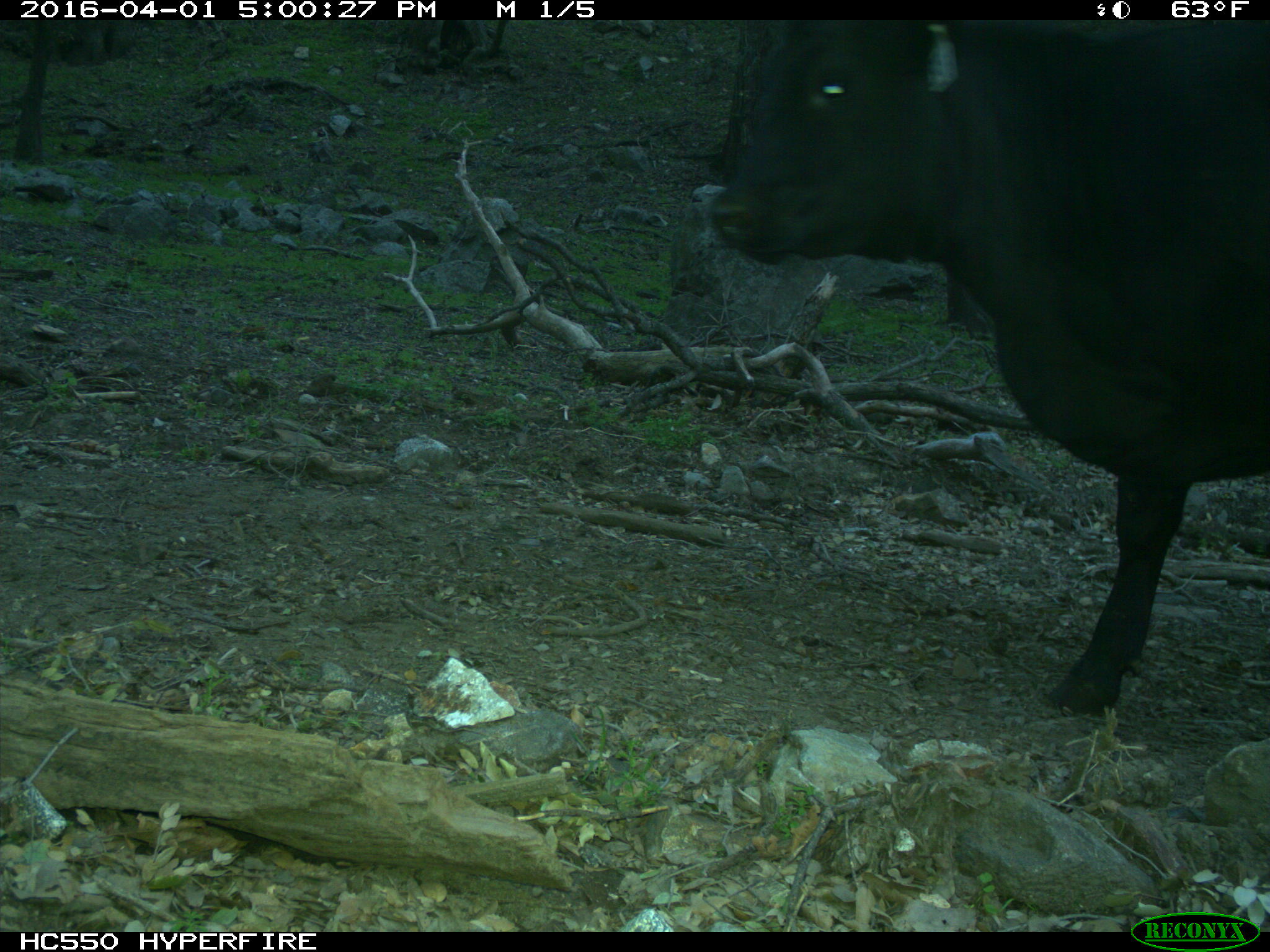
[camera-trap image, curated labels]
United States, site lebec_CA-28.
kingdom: Animalia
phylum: Chordata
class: Mammalia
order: Artiodactyla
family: Bovidae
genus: Bos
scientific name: Bos taurus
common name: domestic cow